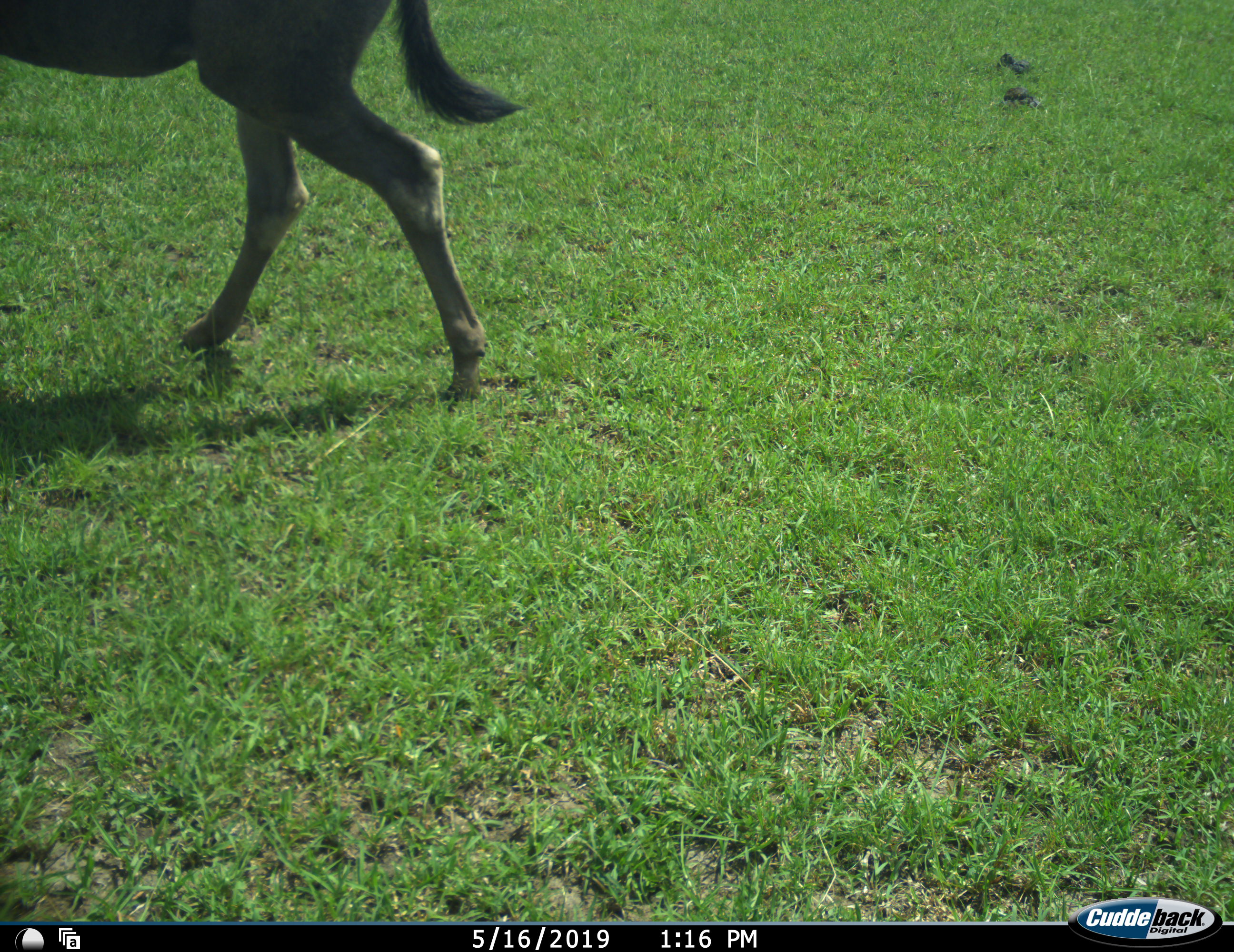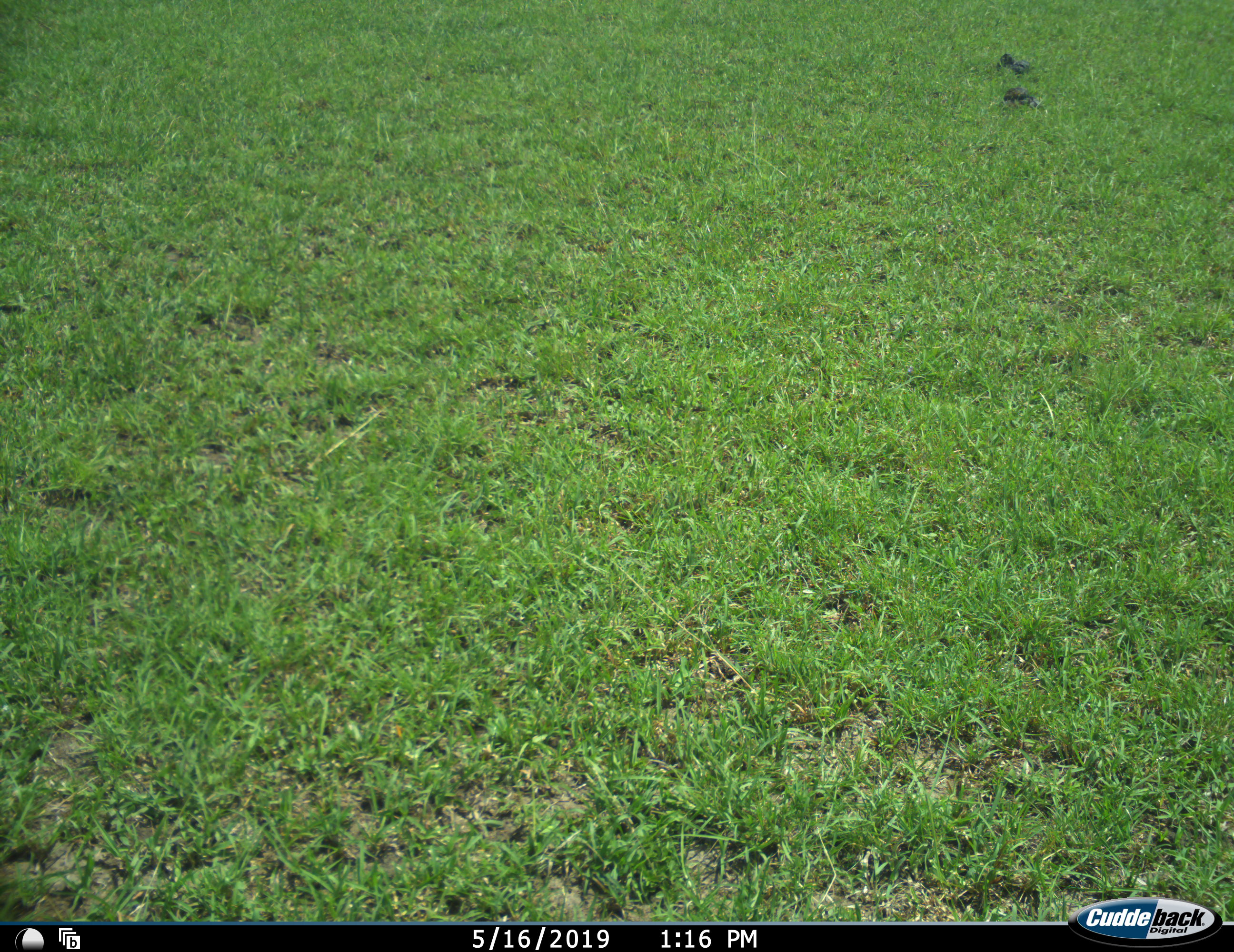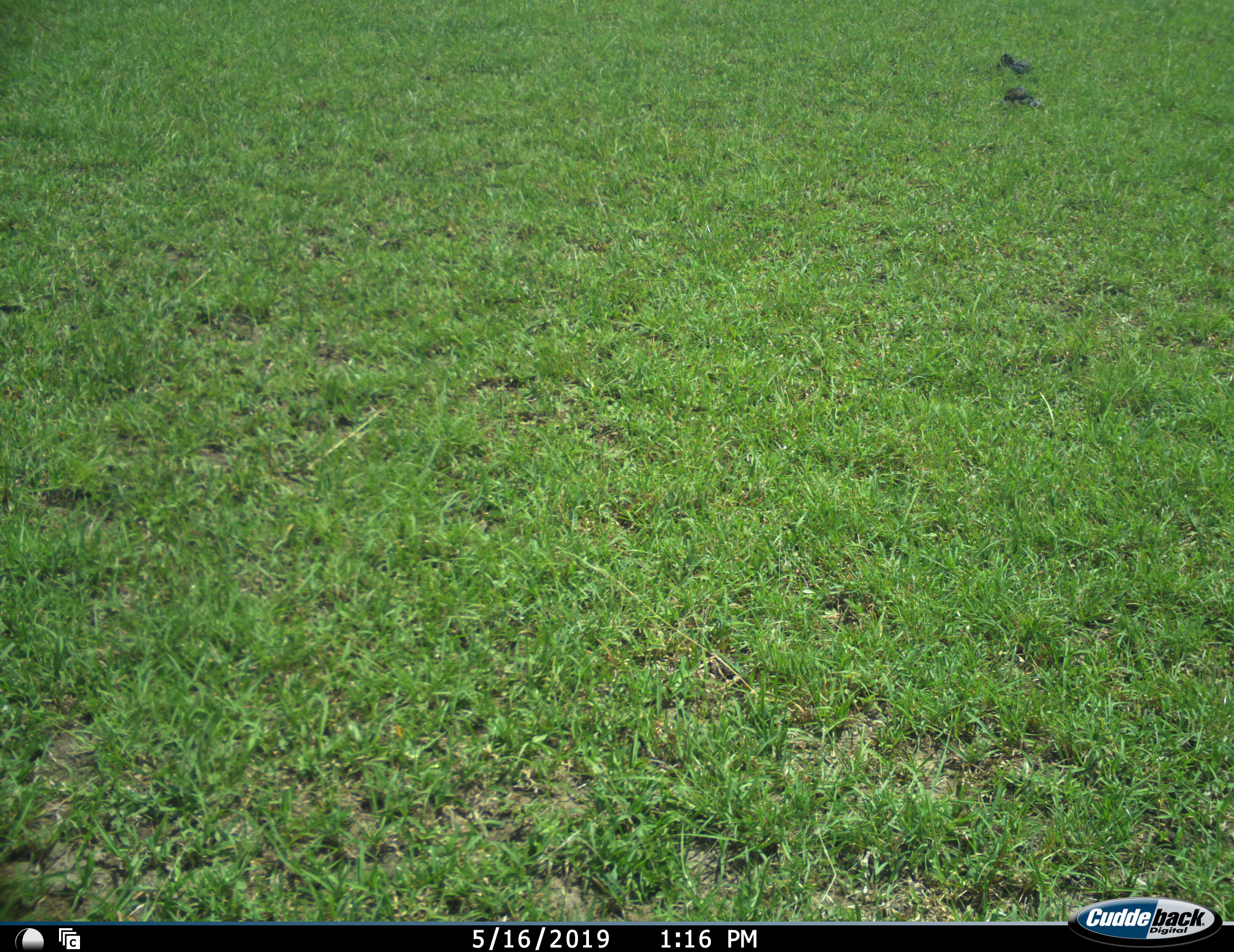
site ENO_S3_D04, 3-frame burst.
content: unidentified animal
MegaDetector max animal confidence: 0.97